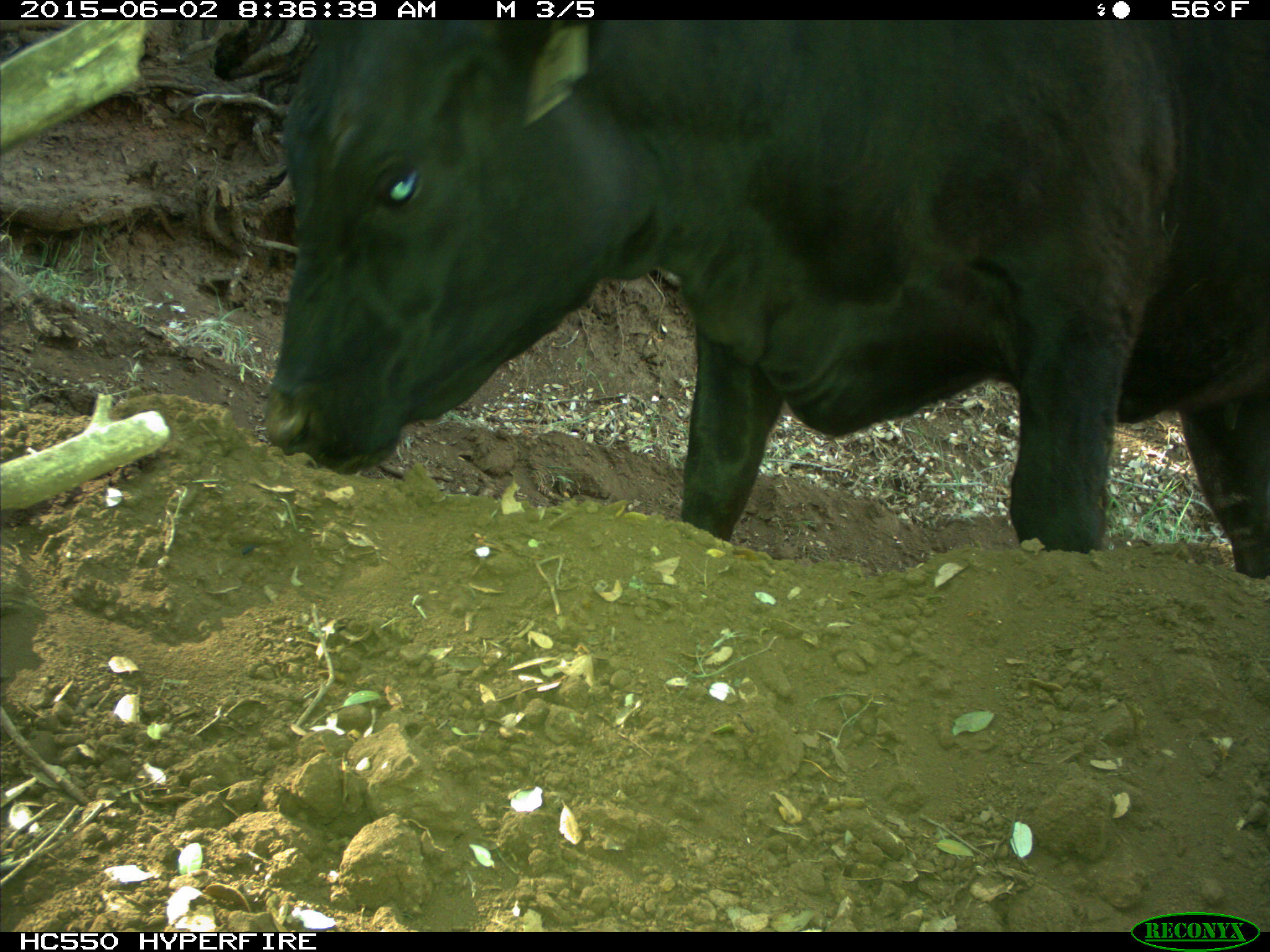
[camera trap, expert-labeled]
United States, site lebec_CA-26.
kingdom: Animalia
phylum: Chordata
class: Mammalia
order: Artiodactyla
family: Bovidae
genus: Bos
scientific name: Bos taurus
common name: domestic cow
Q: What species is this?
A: Bos taurus (domestic cow).